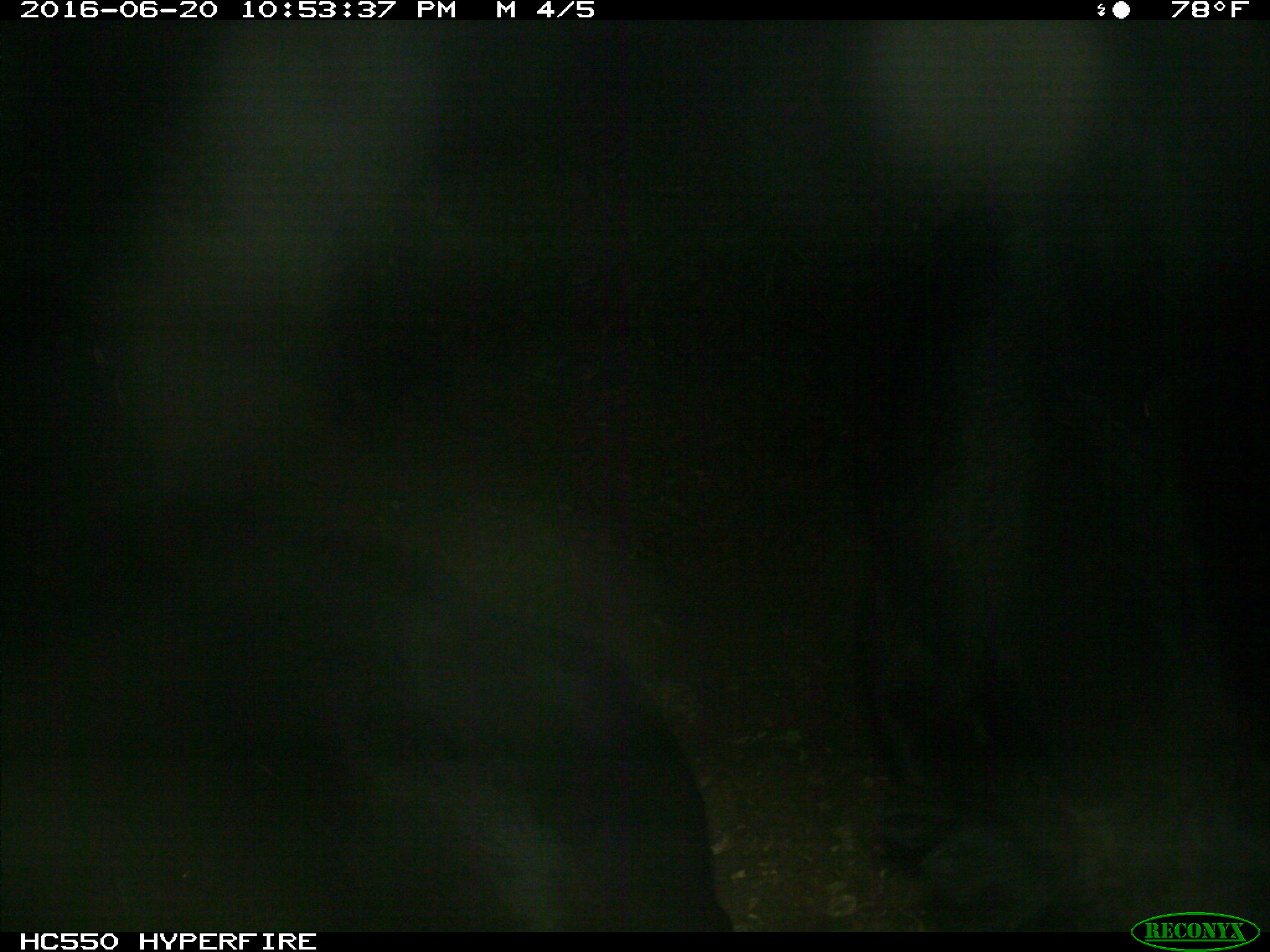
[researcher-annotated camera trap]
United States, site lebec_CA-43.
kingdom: Animalia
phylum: Chordata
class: Mammalia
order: Artiodactyla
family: Bovidae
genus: Bos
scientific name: Bos taurus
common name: domestic cow